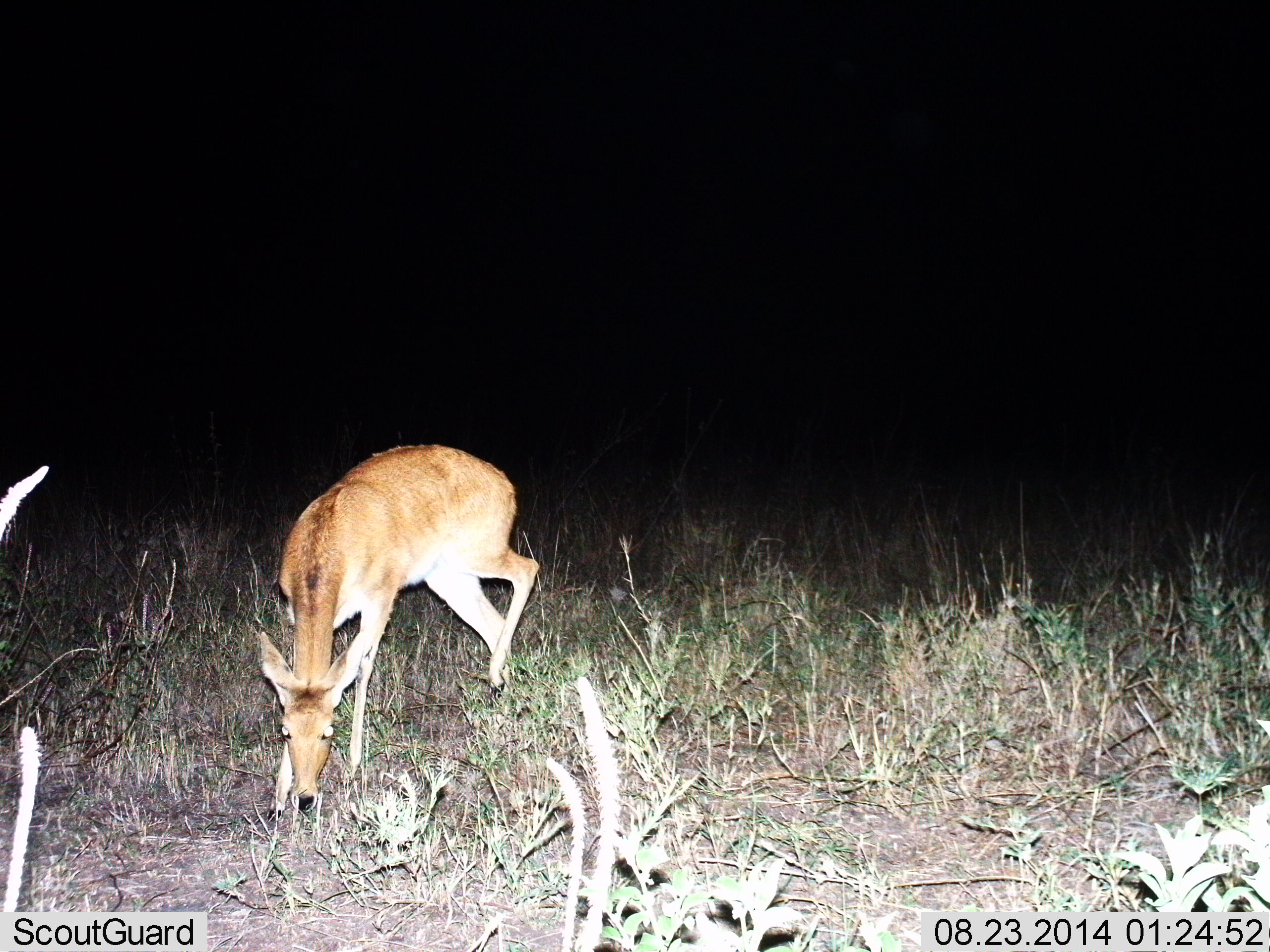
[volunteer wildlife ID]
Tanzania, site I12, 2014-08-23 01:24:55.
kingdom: Animalia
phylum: Chordata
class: Mammalia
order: Artiodactyla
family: Bovidae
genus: Redunca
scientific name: Redunca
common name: reedbuck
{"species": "reedbuck (Redunca)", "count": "1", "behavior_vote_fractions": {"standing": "30%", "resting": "0%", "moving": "20%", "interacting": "0%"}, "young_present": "0%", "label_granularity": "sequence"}